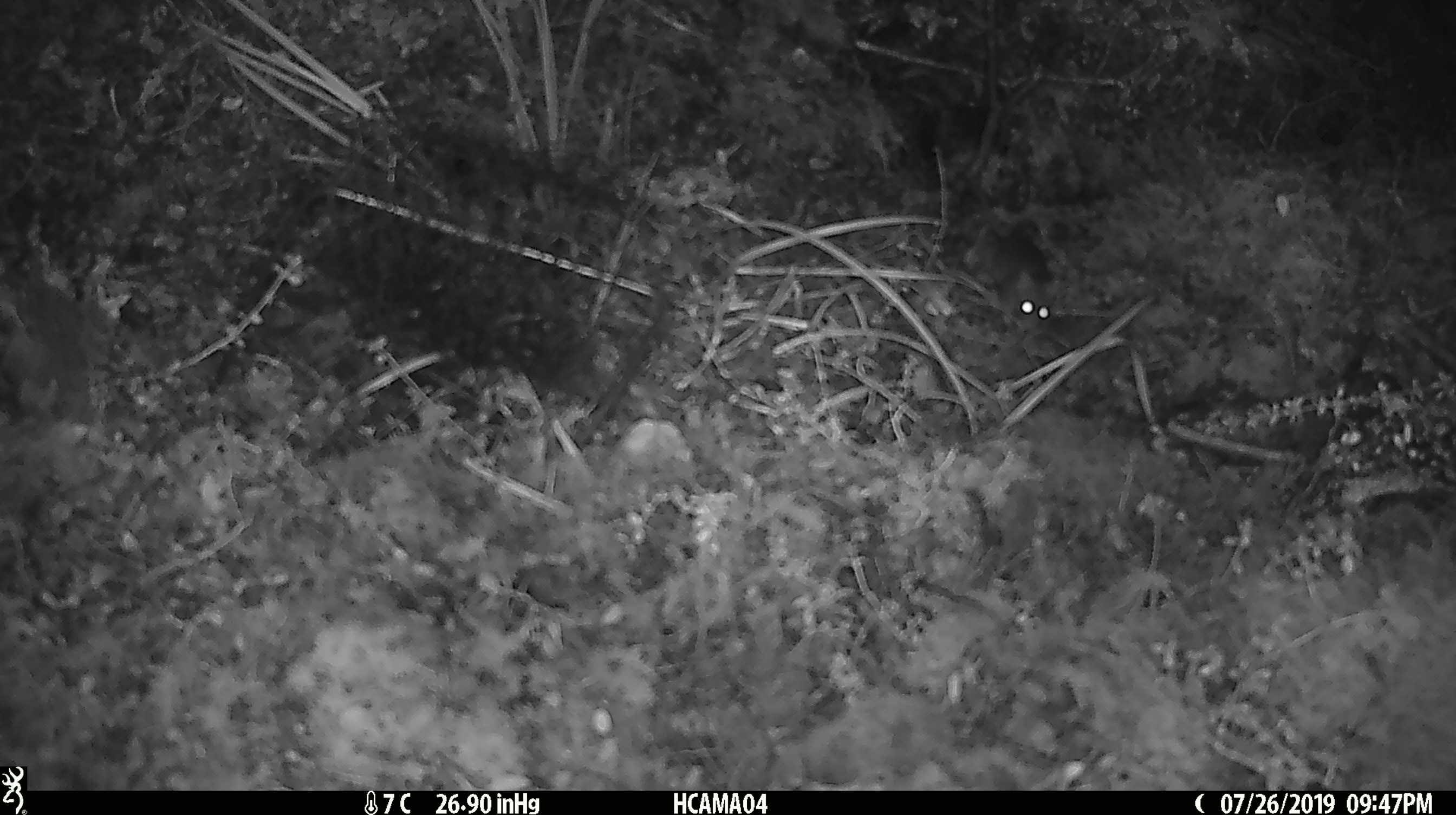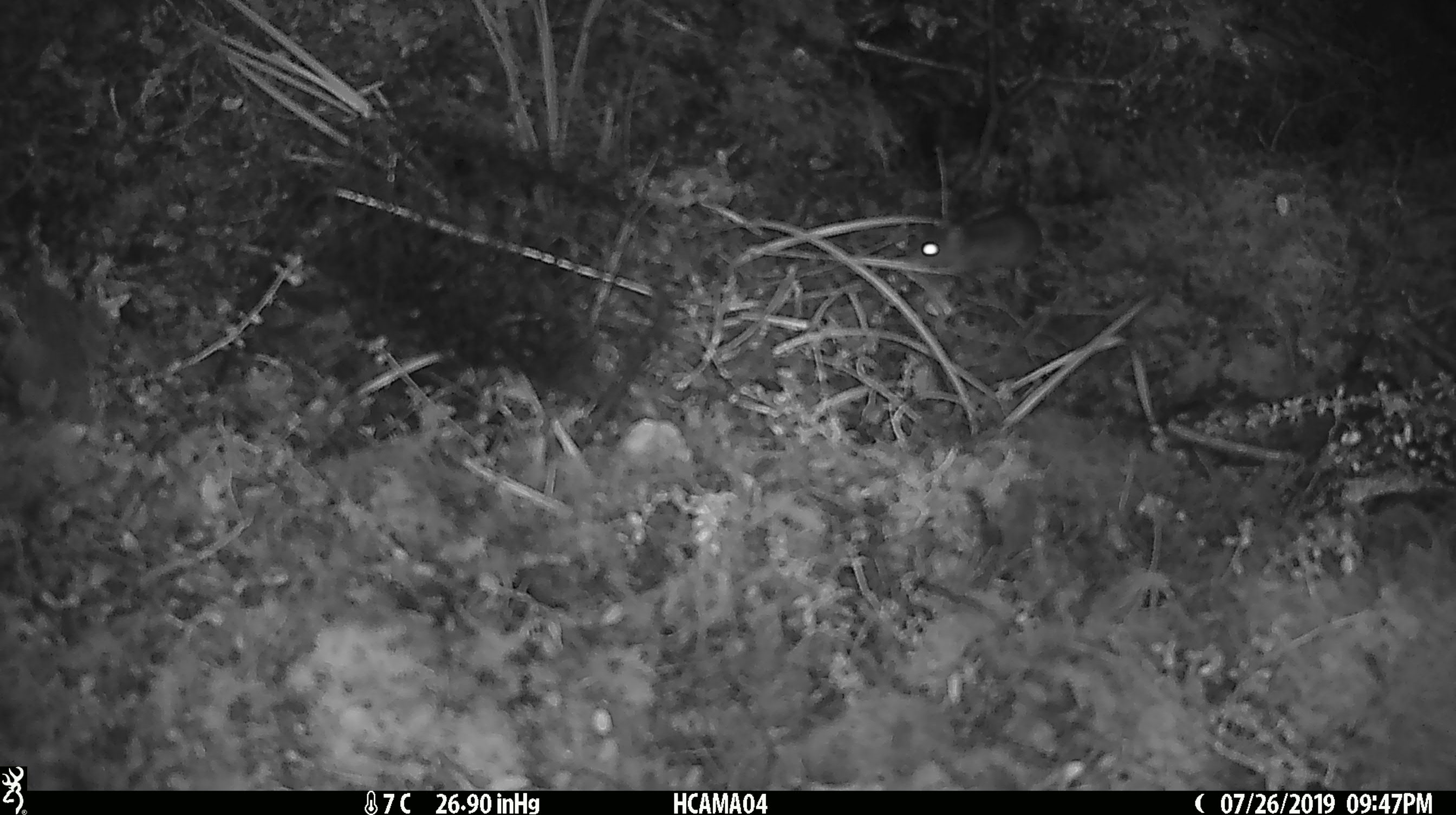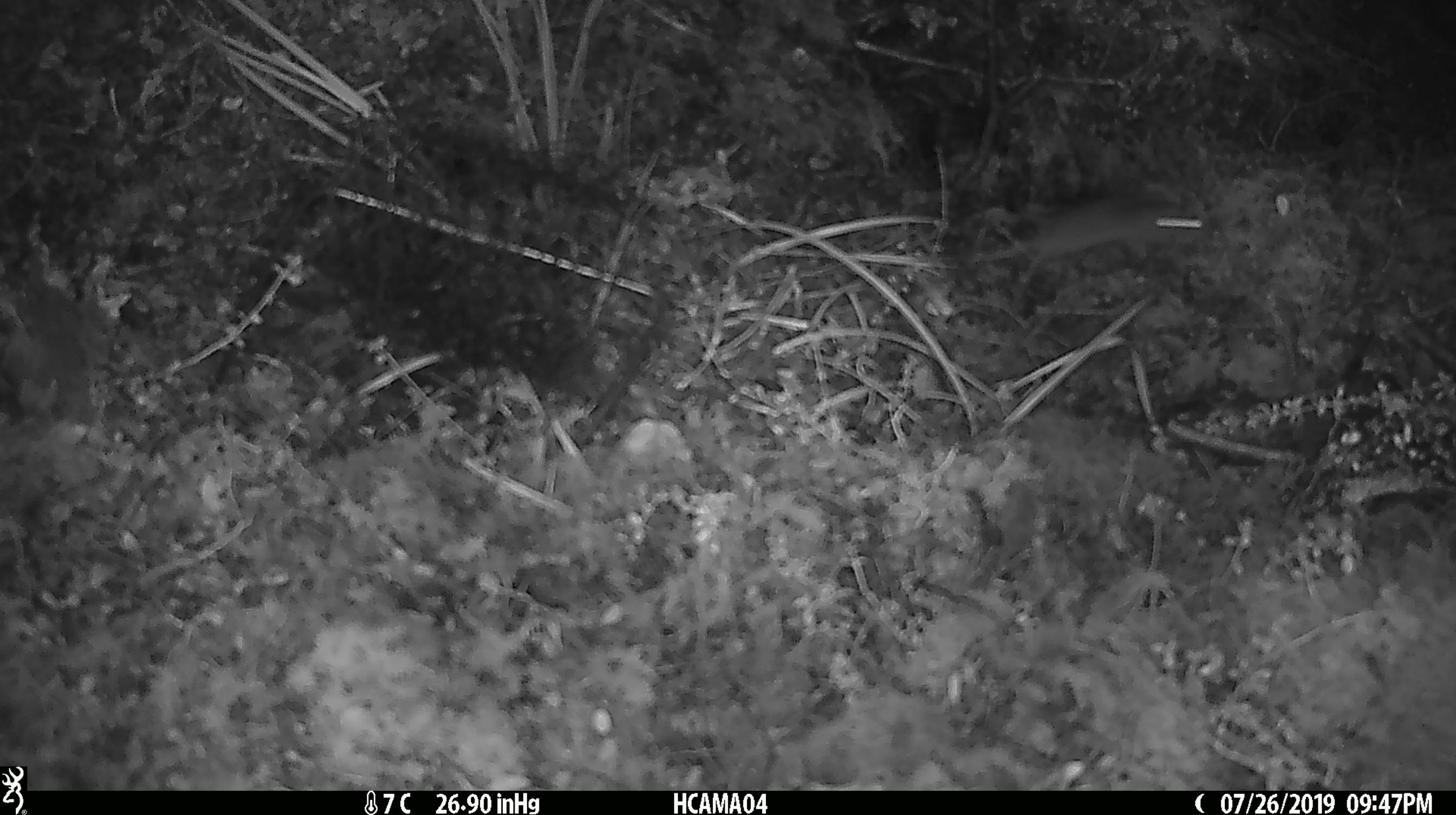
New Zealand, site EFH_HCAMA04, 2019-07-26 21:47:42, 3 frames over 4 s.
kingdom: Animalia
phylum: Chordata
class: Mammalia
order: Rodentia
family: Muridae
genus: Mus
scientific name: Mus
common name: mouse